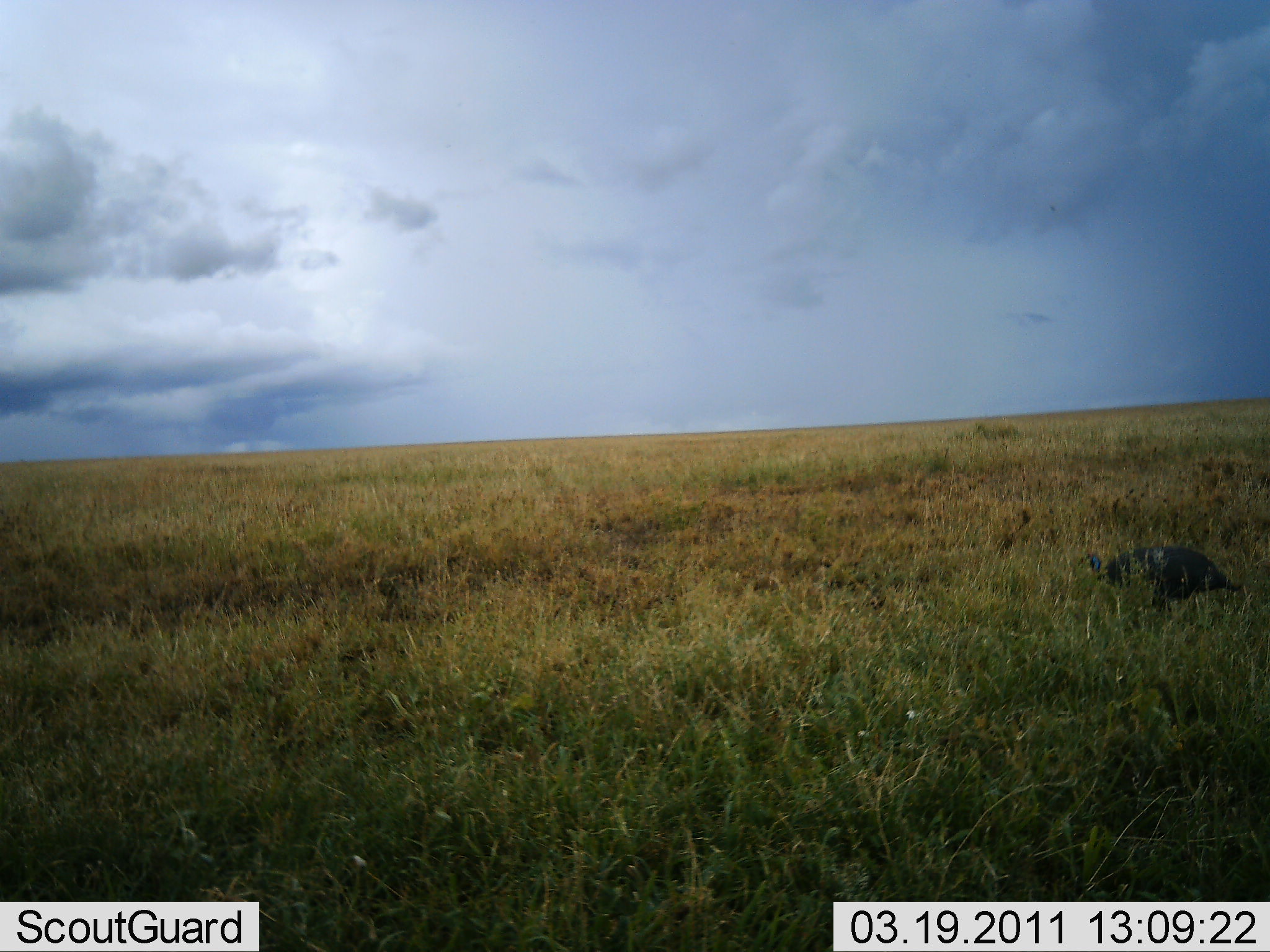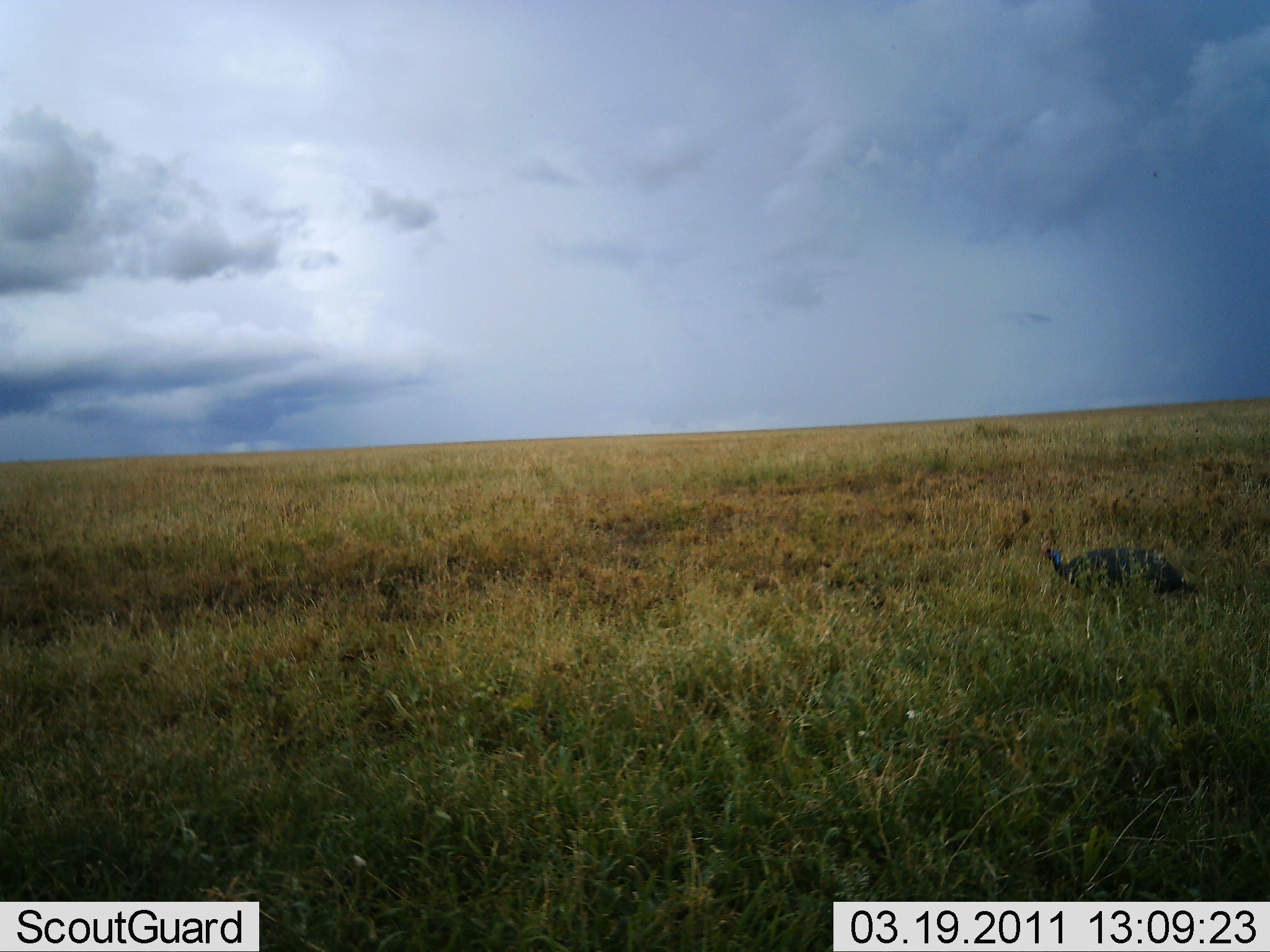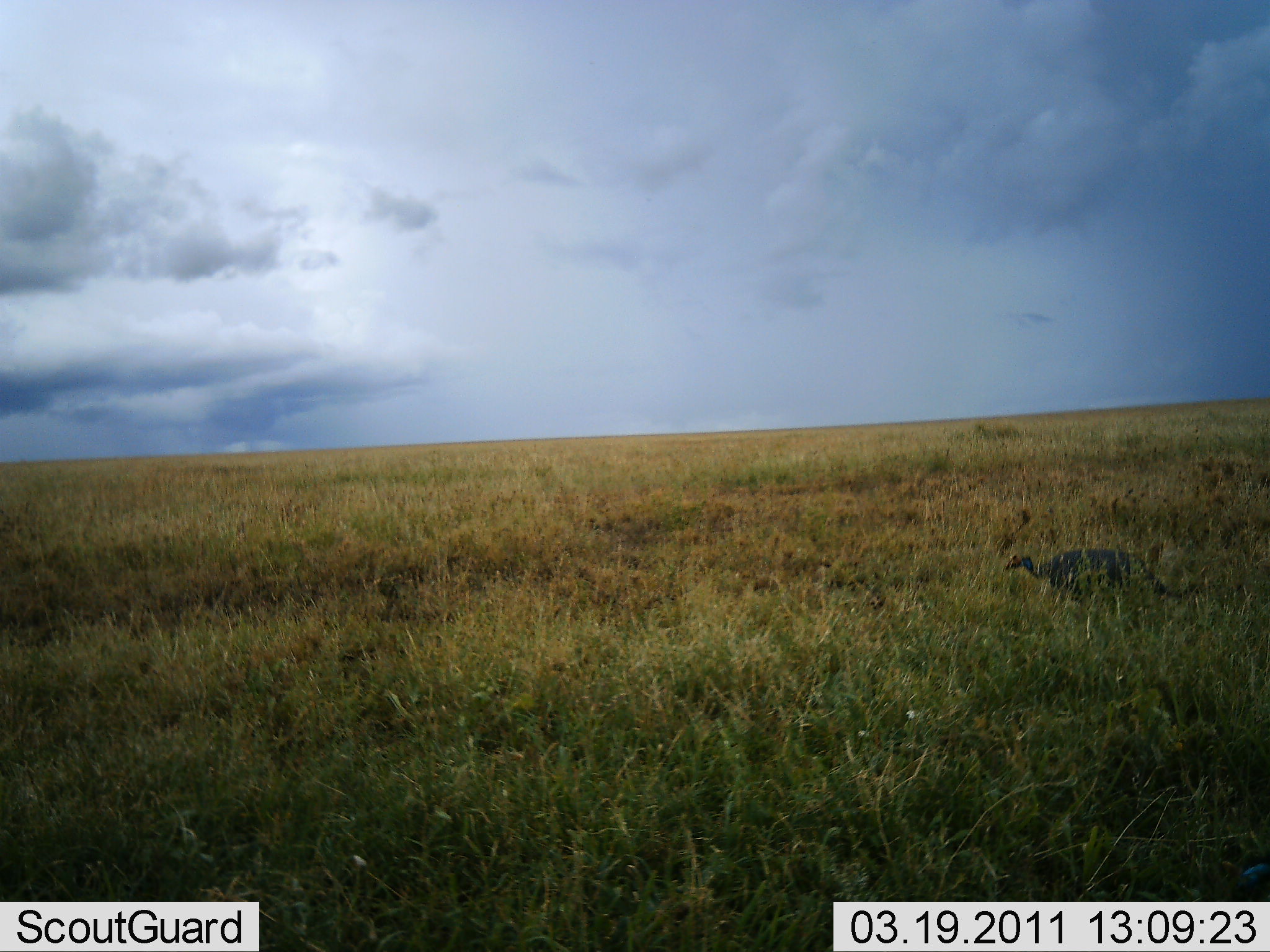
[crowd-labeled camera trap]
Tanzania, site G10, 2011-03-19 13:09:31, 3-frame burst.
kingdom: Animalia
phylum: Chordata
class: Aves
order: Galliformes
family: Numididae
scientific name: Numididae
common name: guinea fowl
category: guineafowl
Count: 1.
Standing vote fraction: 0%.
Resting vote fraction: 0%.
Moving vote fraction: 90%.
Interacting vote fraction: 0%.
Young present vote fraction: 0%.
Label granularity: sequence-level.